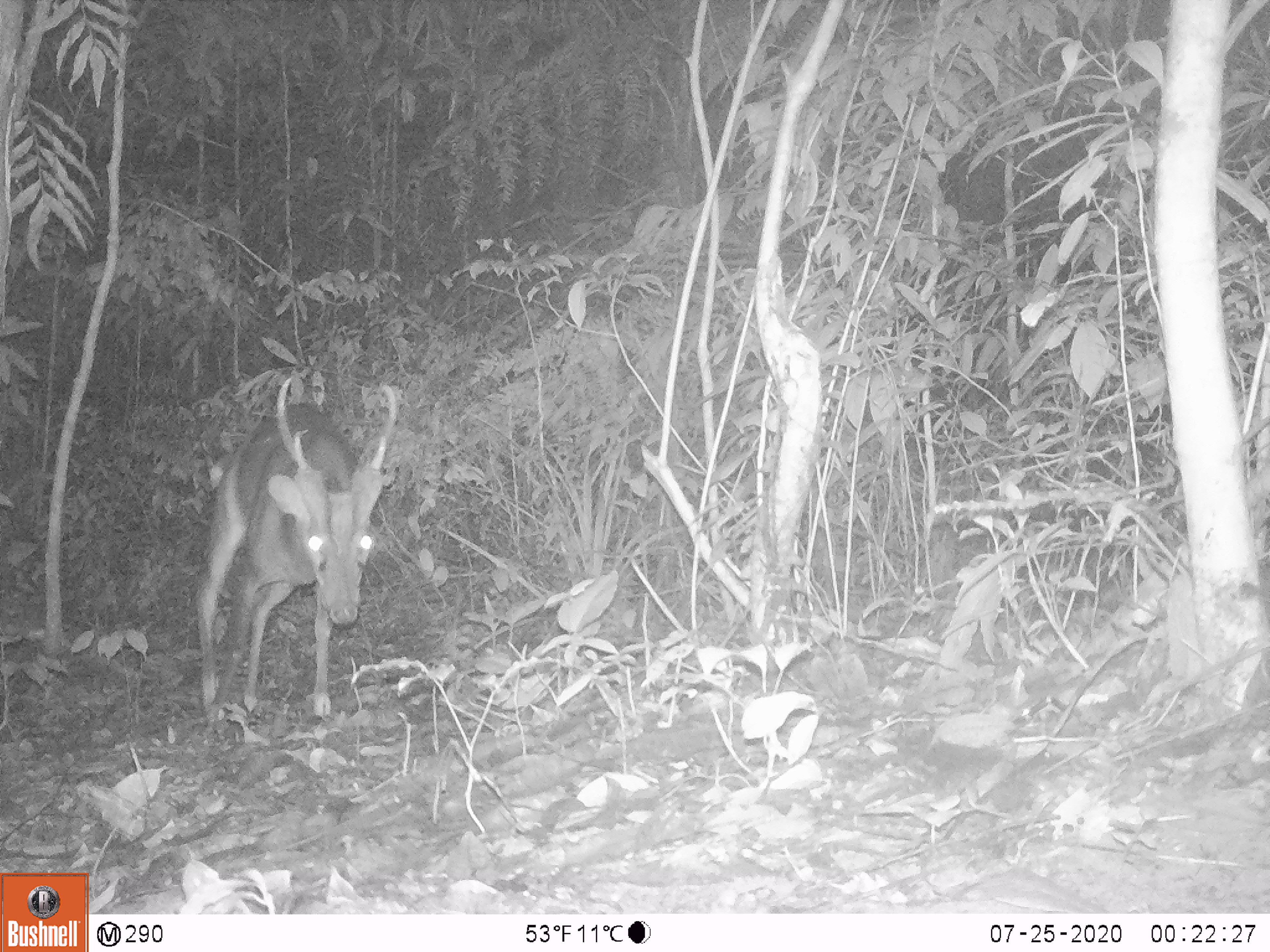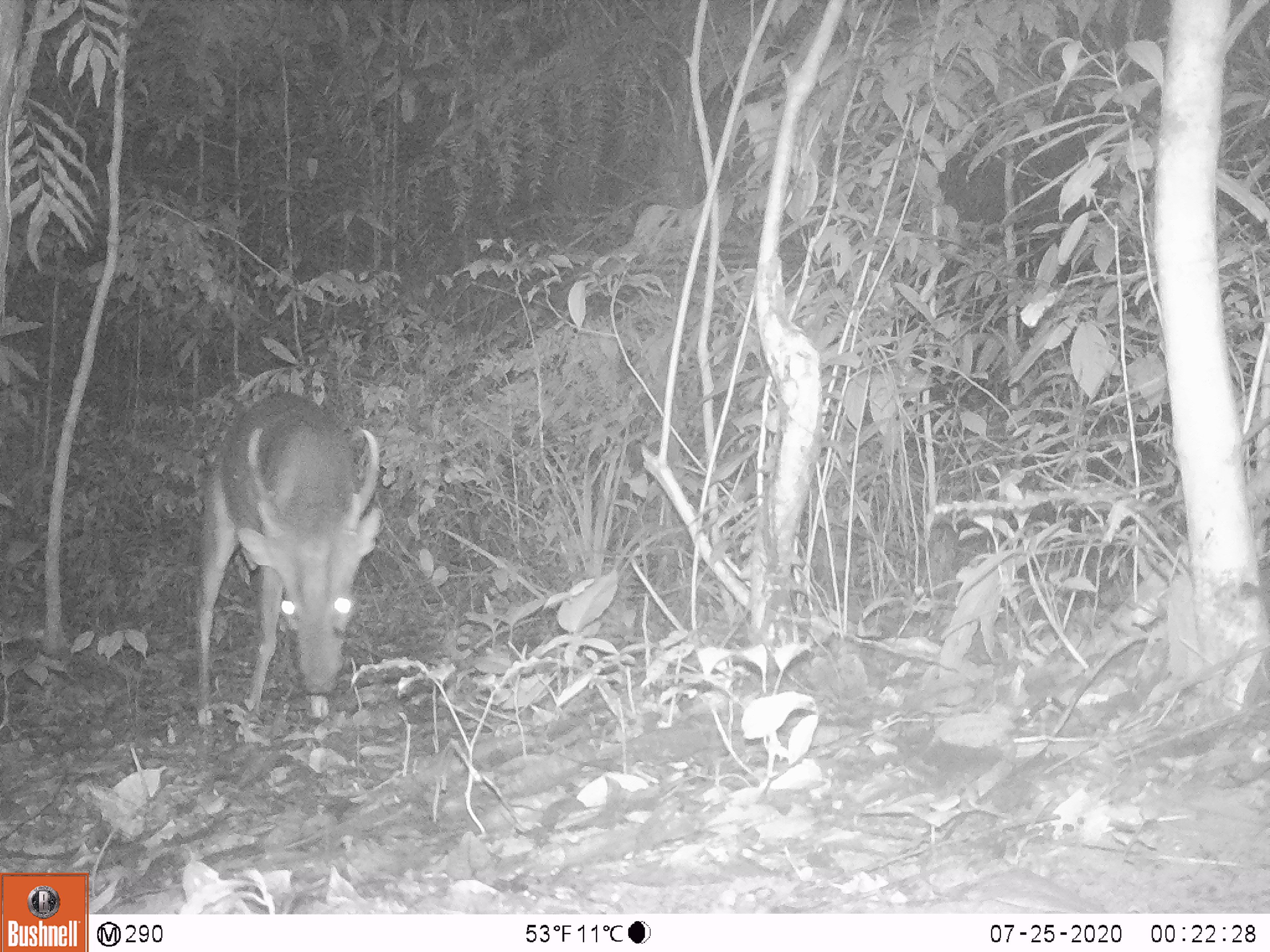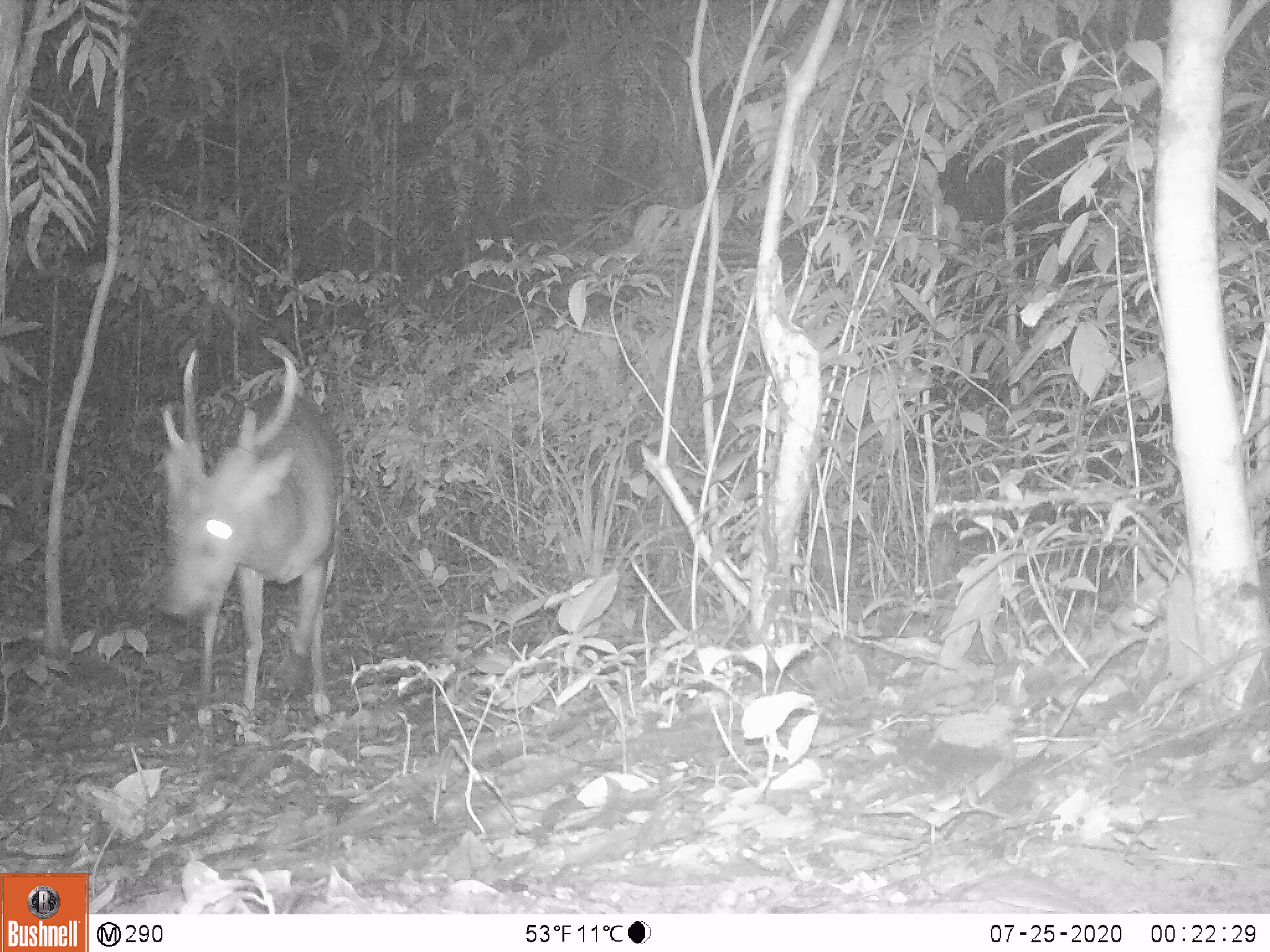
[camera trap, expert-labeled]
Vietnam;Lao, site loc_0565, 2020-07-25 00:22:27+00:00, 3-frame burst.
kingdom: Animalia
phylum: Chordata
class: Mammalia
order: Artiodactyla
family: Cervidae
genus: Muntiacus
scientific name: Muntiacus vuquangensis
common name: large-antlered muntjac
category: large antlered muntjac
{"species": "large antlered muntjac (large-antlered muntjac) (Muntiacus vuquangensis)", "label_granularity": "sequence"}